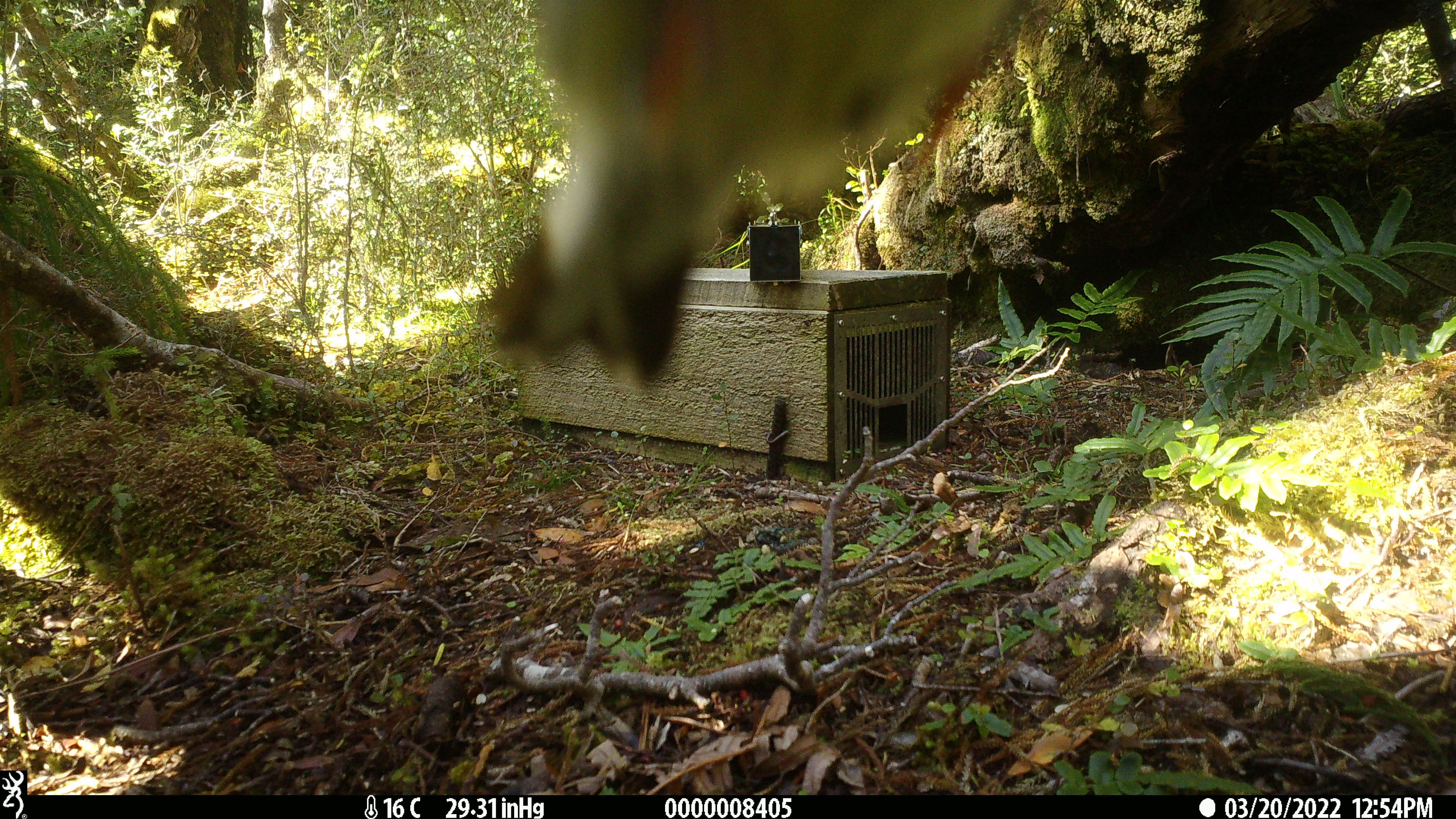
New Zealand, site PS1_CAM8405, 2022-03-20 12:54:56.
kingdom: Animalia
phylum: Chordata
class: Aves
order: Passeriformes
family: Petroicidae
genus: Petroica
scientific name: Petroica macrocephala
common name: tomtit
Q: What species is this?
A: Tomtit (Petroica macrocephala).